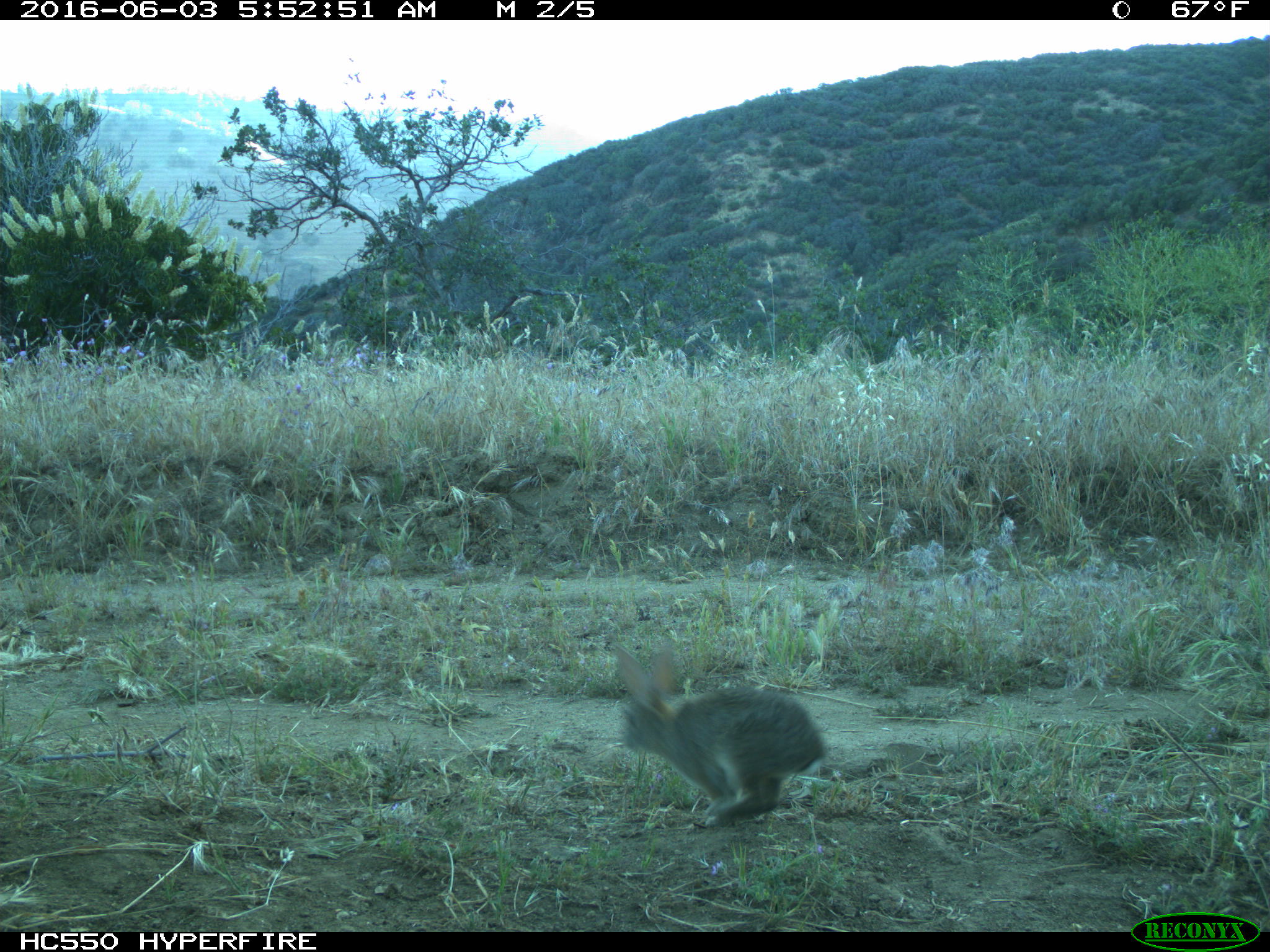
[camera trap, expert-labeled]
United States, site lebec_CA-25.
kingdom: Animalia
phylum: Chordata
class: Mammalia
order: Lagomorpha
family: Leporidae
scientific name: Leporidae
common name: rabbits and hares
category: unidentified rabbit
Unidentified rabbit (rabbits and hares) (Leporidae).